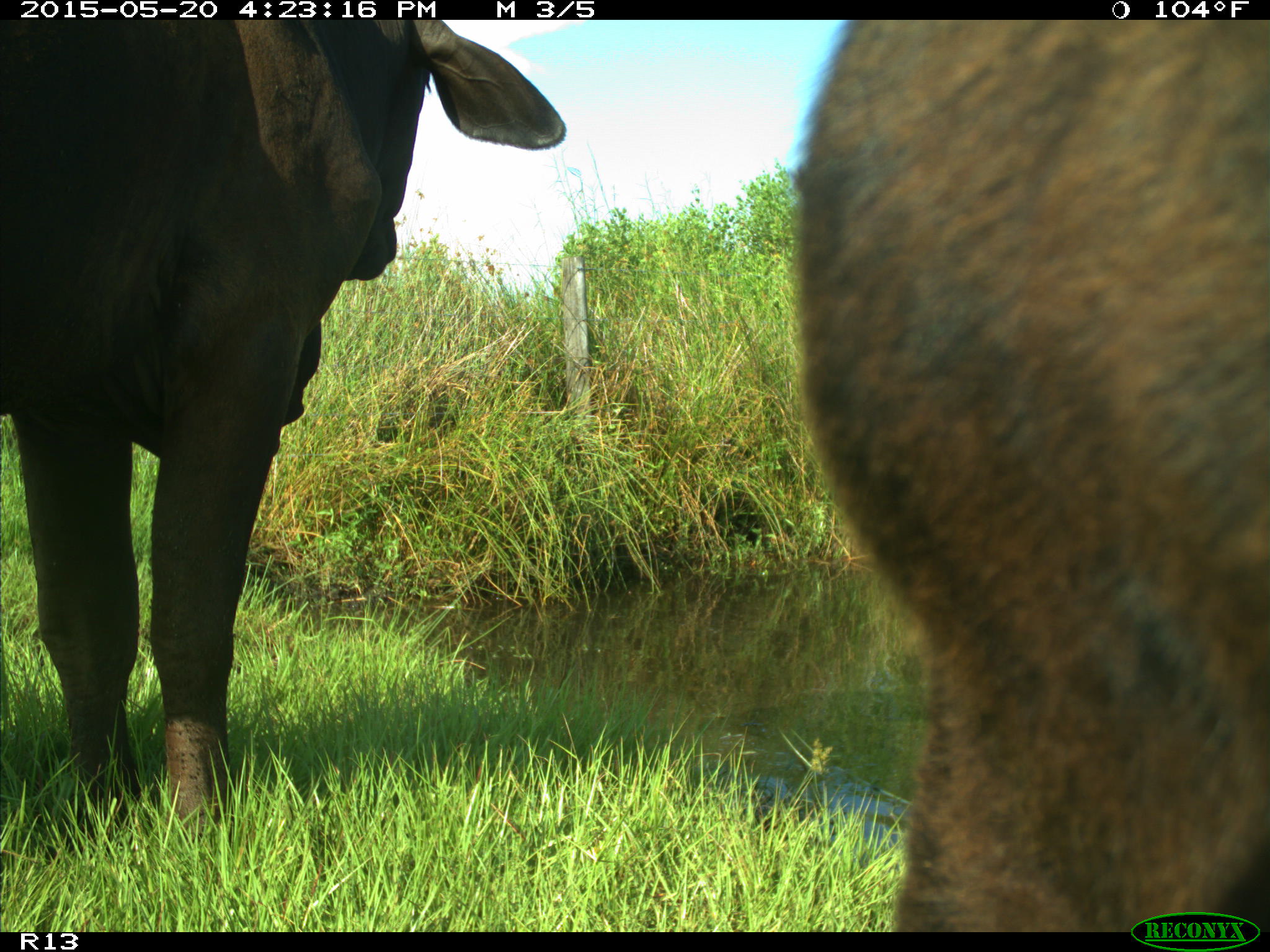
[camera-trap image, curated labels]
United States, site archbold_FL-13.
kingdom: Animalia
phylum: Chordata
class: Mammalia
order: Artiodactyla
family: Bovidae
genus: Bos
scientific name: Bos taurus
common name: domestic cow